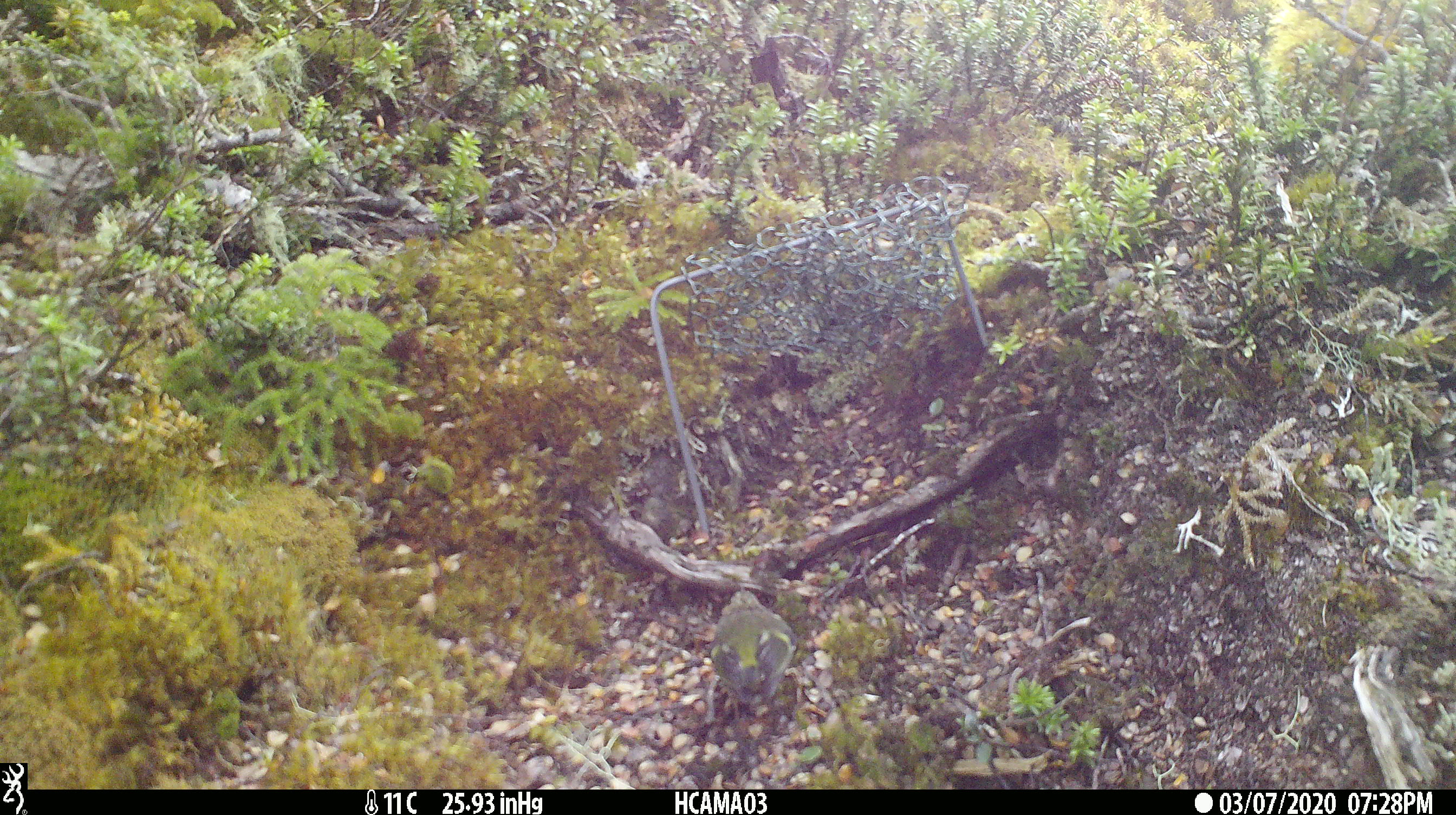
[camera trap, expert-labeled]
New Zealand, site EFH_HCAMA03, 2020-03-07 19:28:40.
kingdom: Animalia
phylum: Chordata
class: Aves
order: Passeriformes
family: Acanthisittidae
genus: Acanthisitta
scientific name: Acanthisitta chloris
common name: rifleman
Rifleman (Acanthisitta chloris).